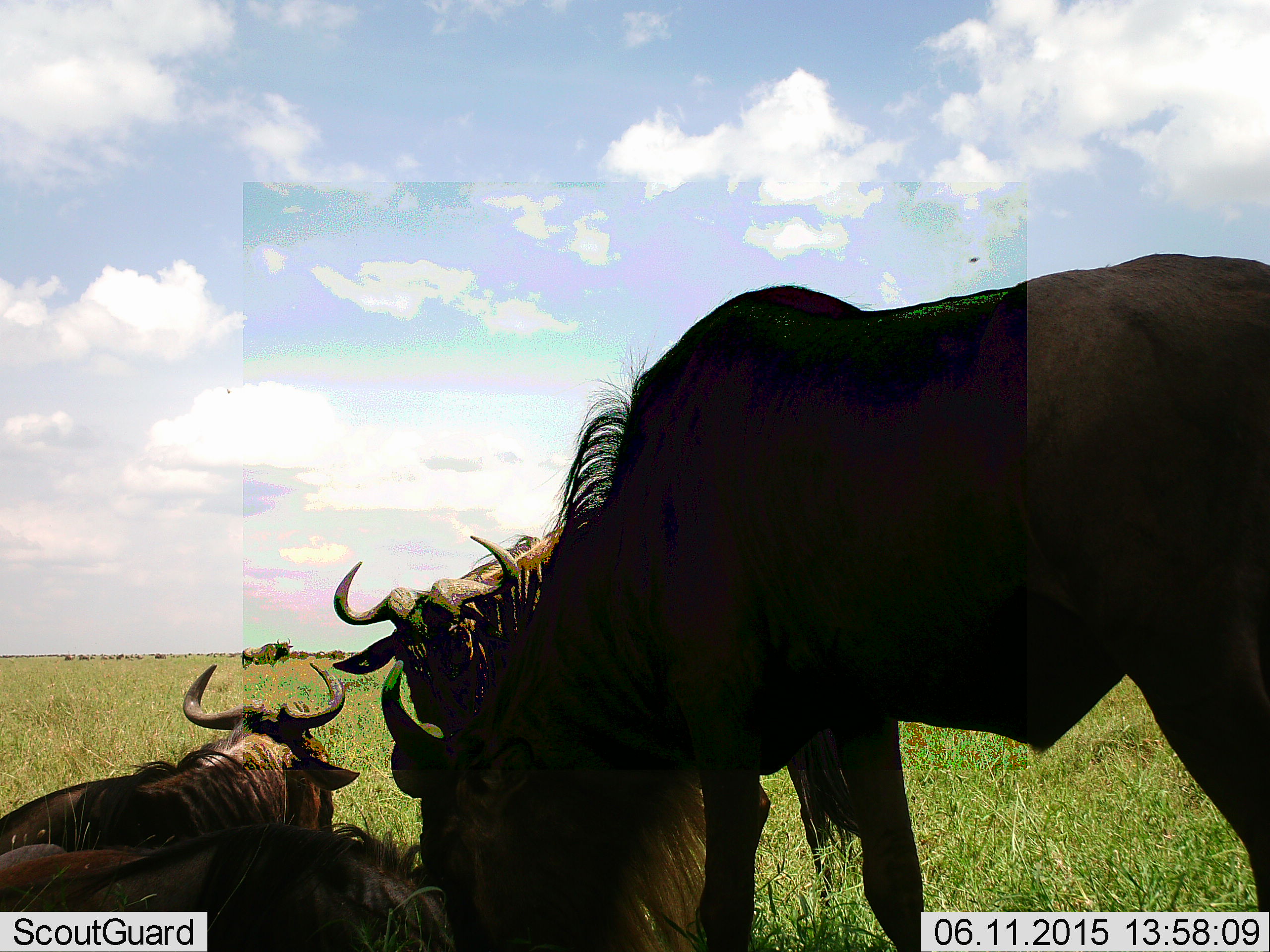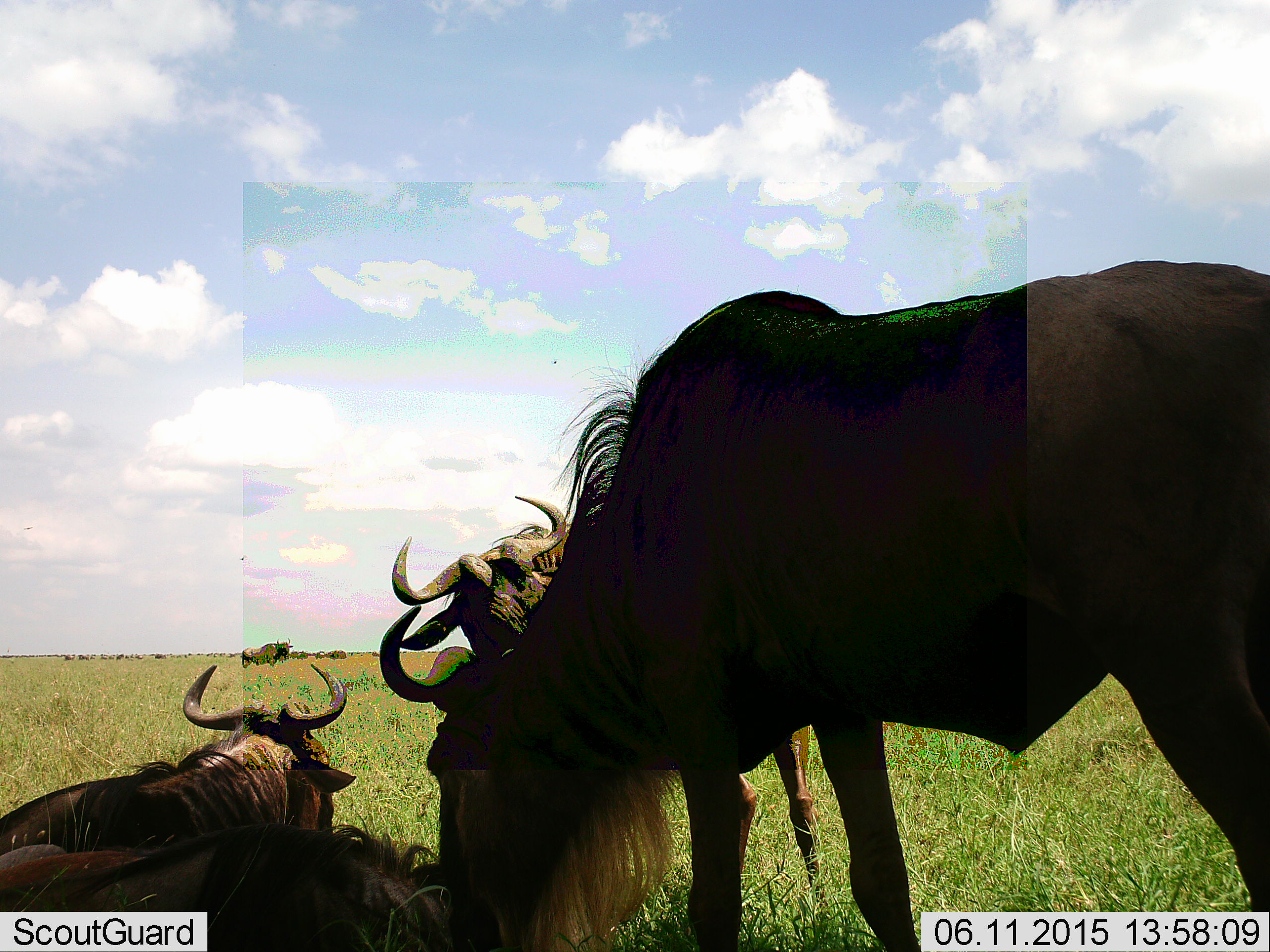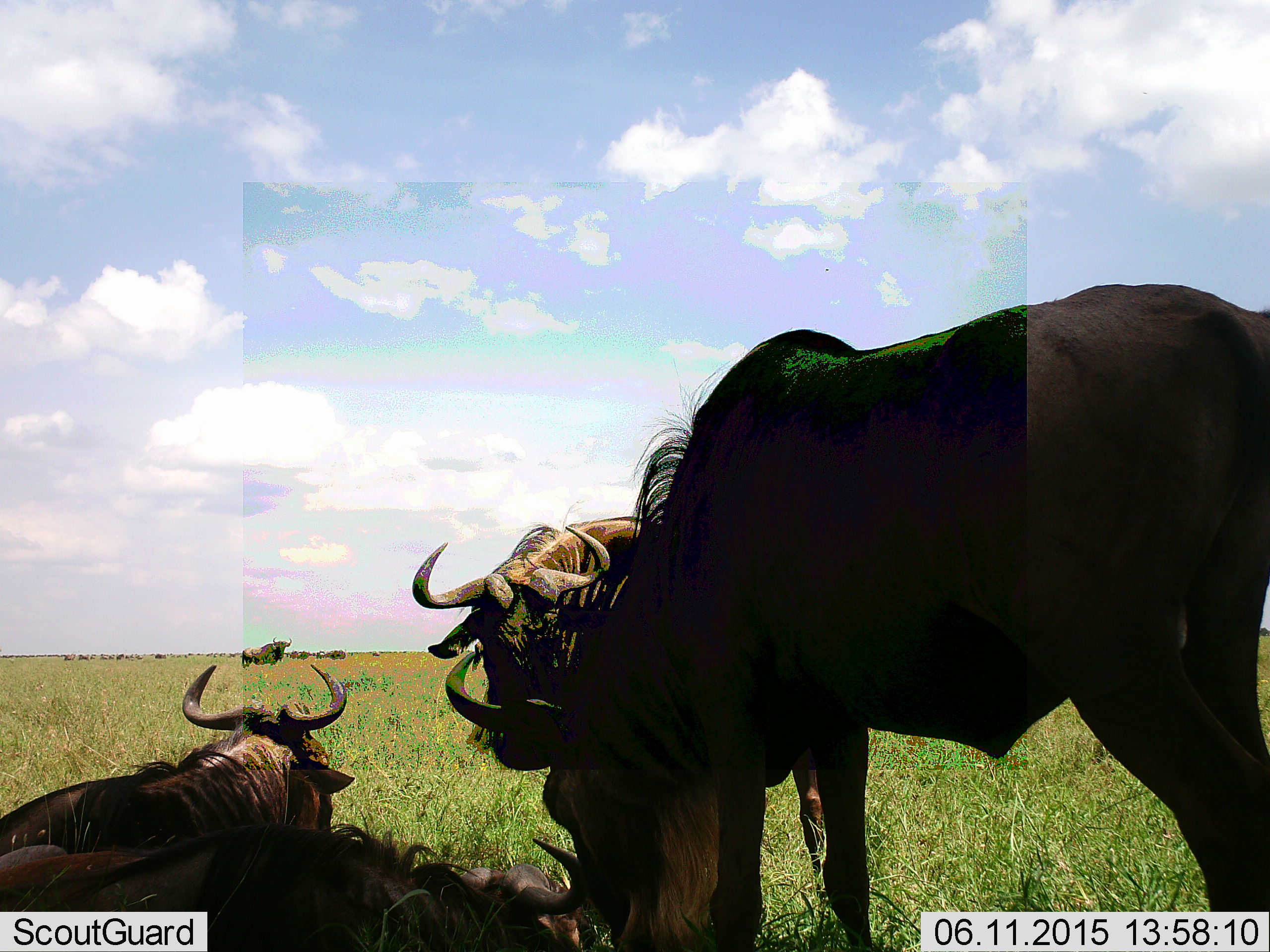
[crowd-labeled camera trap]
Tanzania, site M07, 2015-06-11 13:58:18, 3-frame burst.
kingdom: Animalia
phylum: Chordata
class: Mammalia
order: Artiodactyla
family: Bovidae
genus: Connochaetes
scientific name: Connochaetes taurinus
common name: blue wildebeest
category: wildebeest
Wildebeest (blue wildebeest) (Connochaetes taurinus), count 6. Behavior (volunteer vote fractions): standing 60%, resting 100%, moving 0%, interacting 0%. Young present (vote fraction): 0%. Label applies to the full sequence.